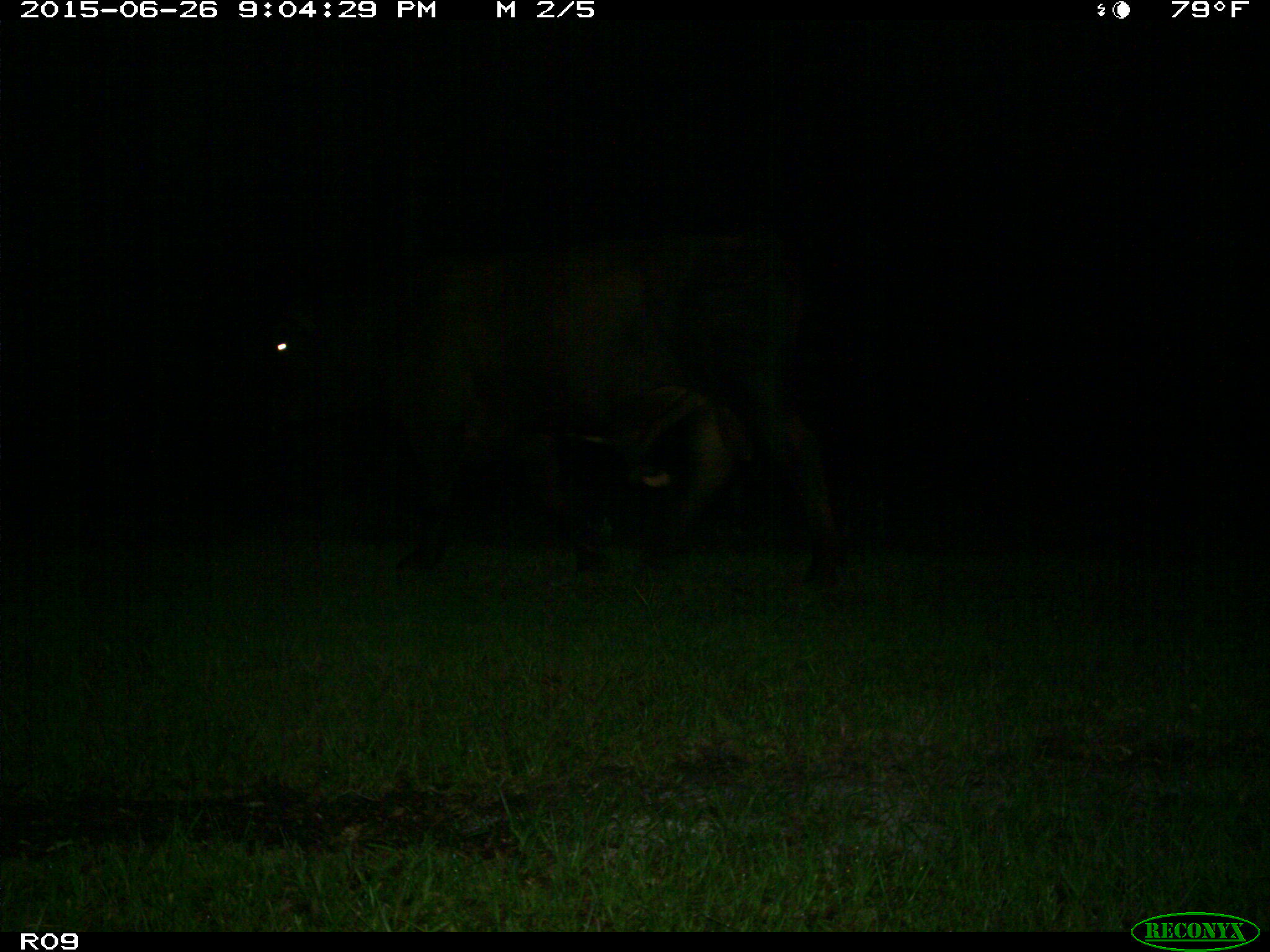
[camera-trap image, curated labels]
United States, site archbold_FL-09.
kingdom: Animalia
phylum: Chordata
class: Mammalia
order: Artiodactyla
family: Bovidae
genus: Bos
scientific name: Bos taurus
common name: domestic cow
Bos taurus (domestic cow).